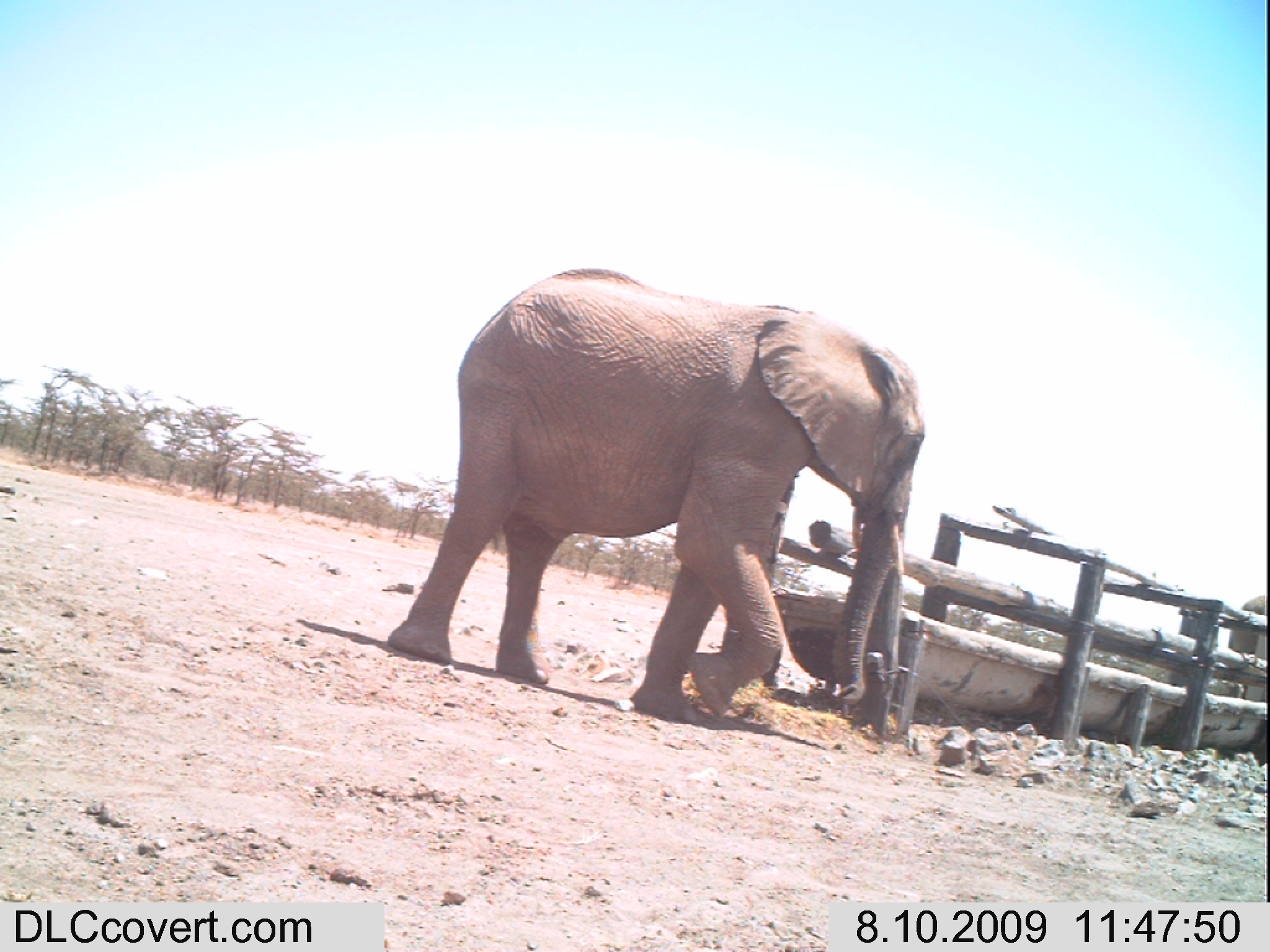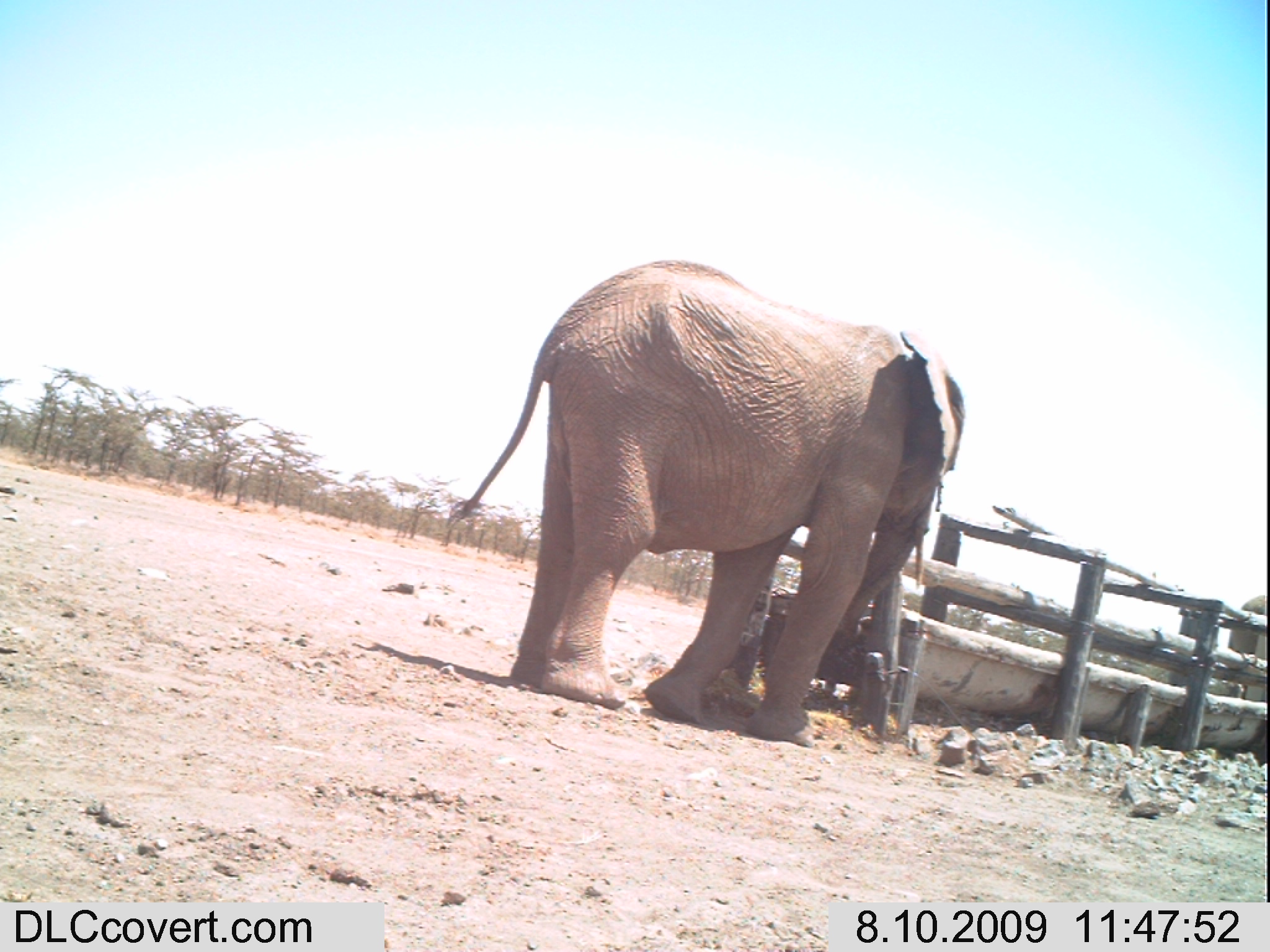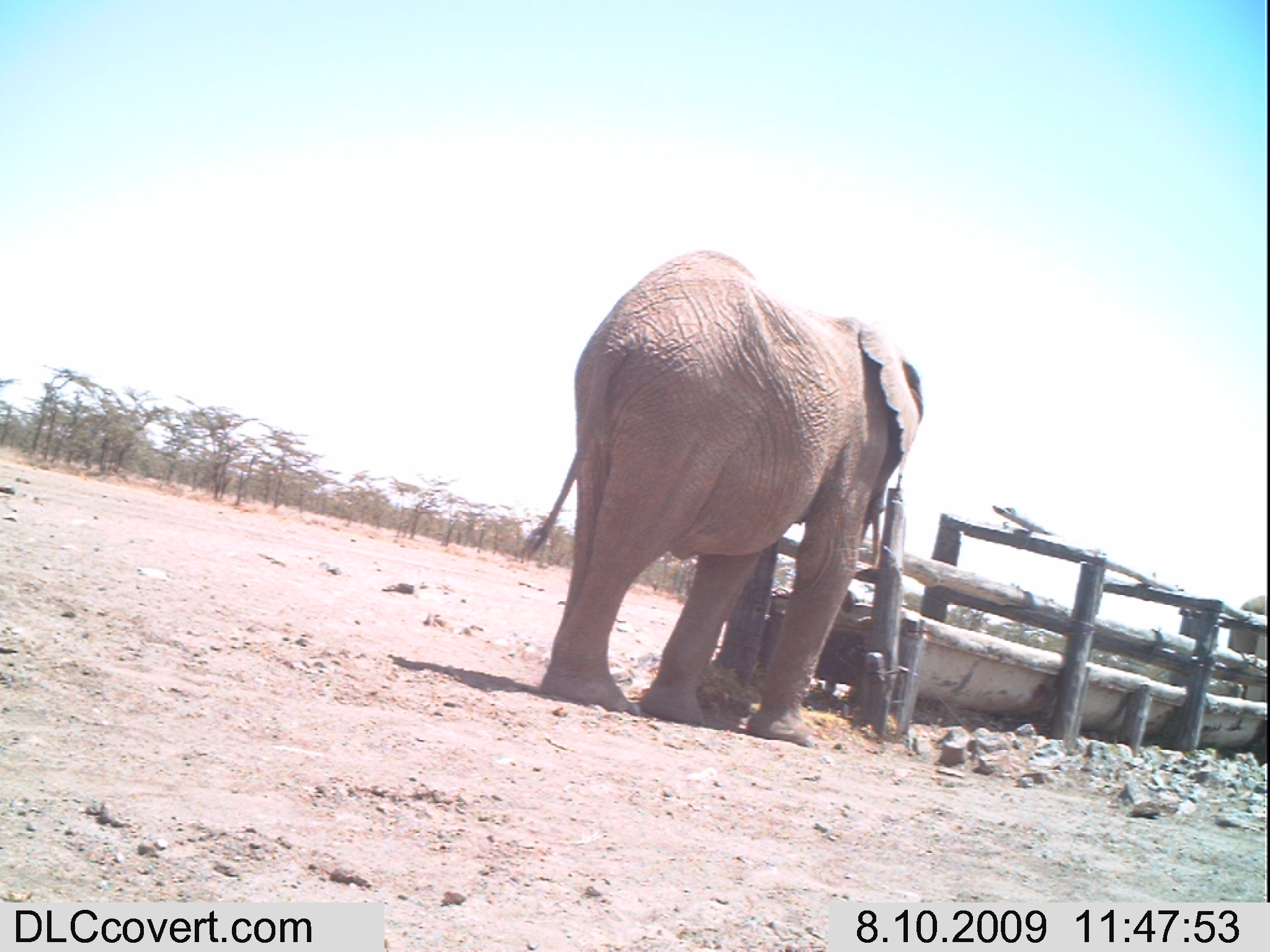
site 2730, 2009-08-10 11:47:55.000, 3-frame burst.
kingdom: Animalia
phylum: Chordata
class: Mammalia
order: Proboscidea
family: Elephantidae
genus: Loxodonta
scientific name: Loxodonta africana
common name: african bush elephant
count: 2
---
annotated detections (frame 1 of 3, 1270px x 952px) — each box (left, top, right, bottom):
loxodonta africana: (387, 266, 923, 726)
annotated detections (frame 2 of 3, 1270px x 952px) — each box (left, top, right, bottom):
loxodonta africana: (454, 258, 966, 747)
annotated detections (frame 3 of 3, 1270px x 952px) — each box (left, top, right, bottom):
loxodonta africana: (520, 245, 925, 744)